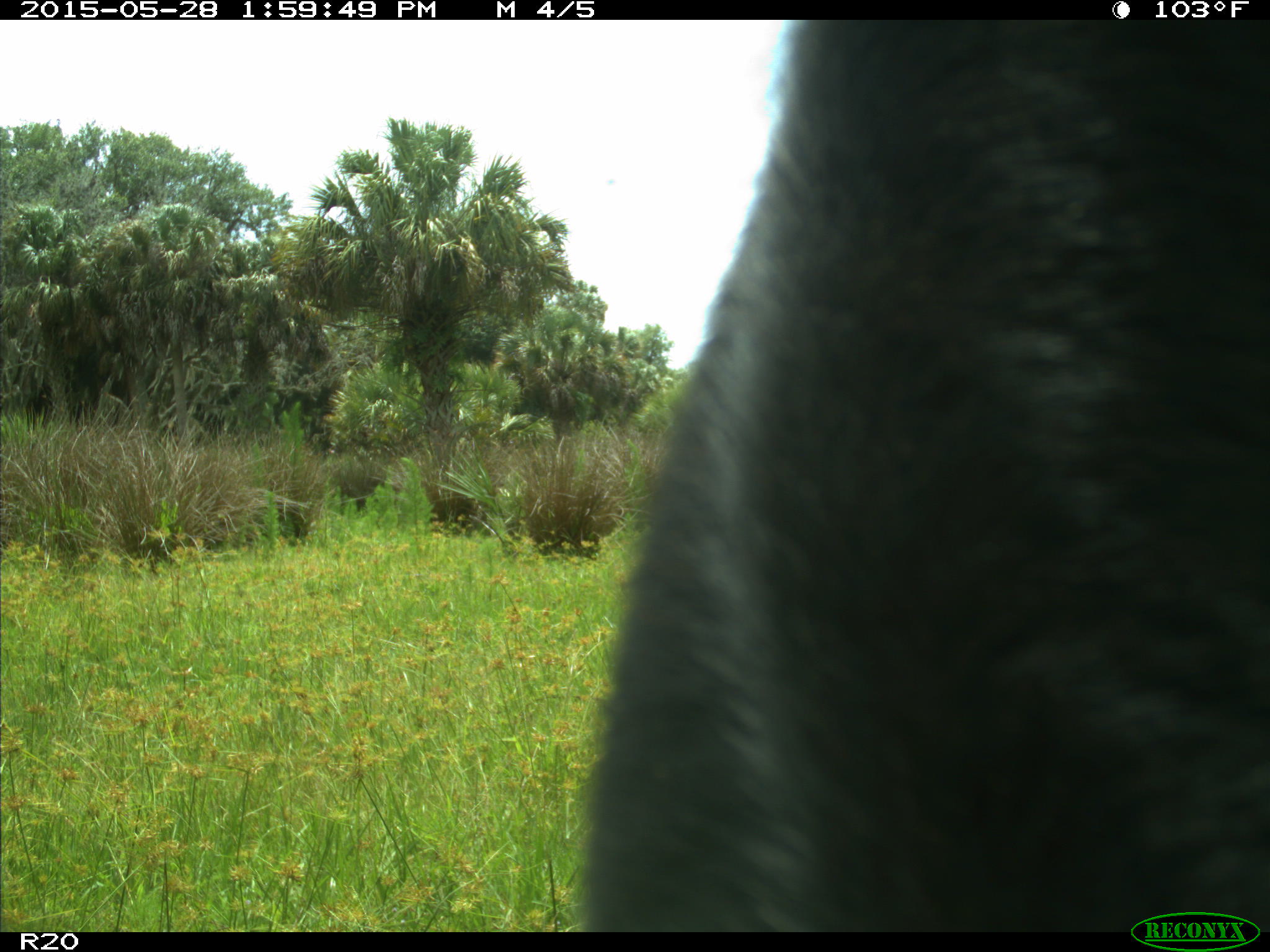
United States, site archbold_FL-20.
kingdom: Animalia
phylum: Chordata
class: Mammalia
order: Artiodactyla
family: Bovidae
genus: Bos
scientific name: Bos taurus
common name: domestic cow